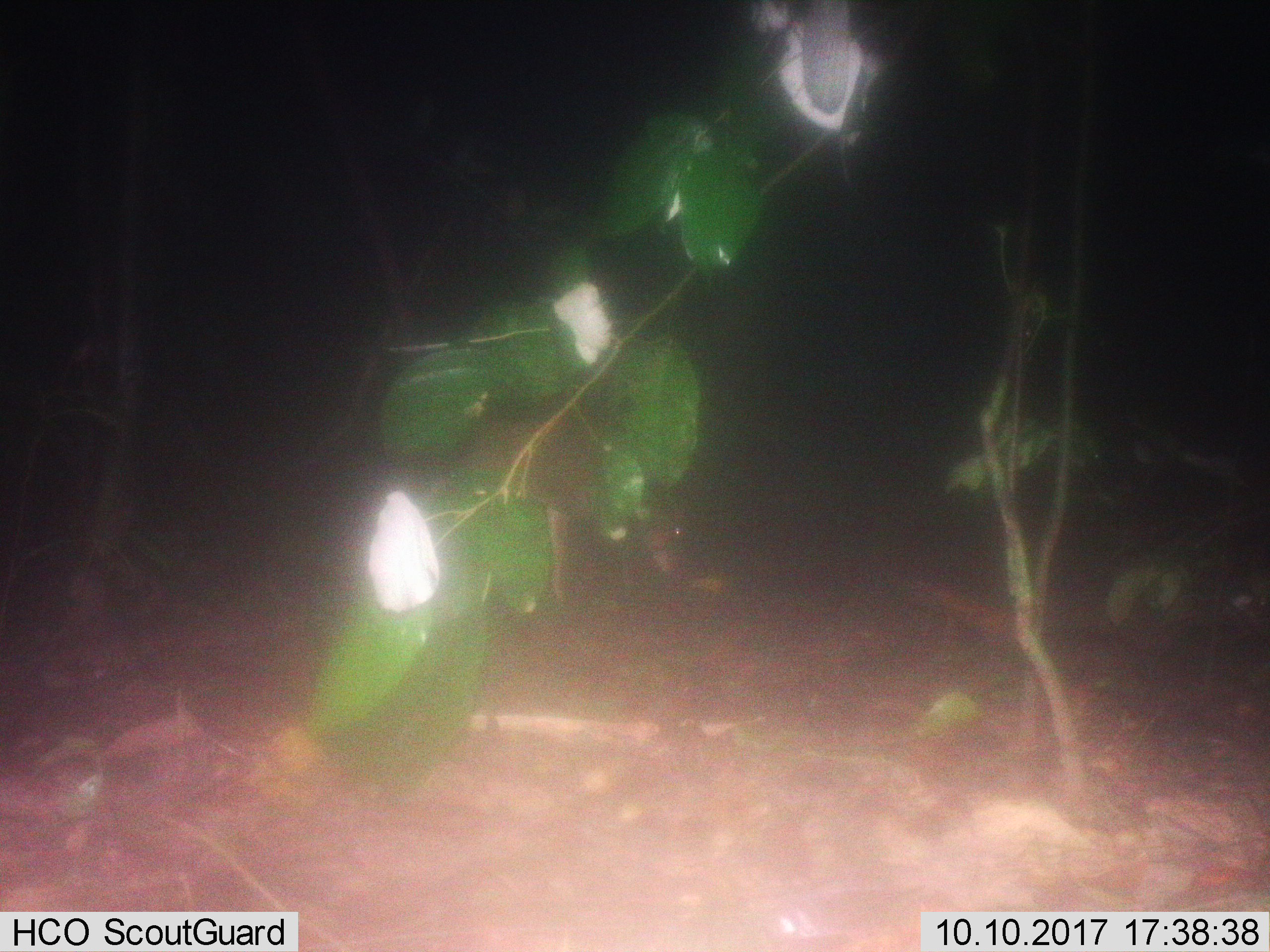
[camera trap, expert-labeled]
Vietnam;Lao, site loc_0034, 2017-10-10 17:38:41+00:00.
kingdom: Animalia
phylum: Chordata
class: Mammalia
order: Artiodactyla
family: Cervidae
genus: Muntiacus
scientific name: Muntiacus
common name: muntjacs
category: unidentified muntjac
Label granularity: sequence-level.